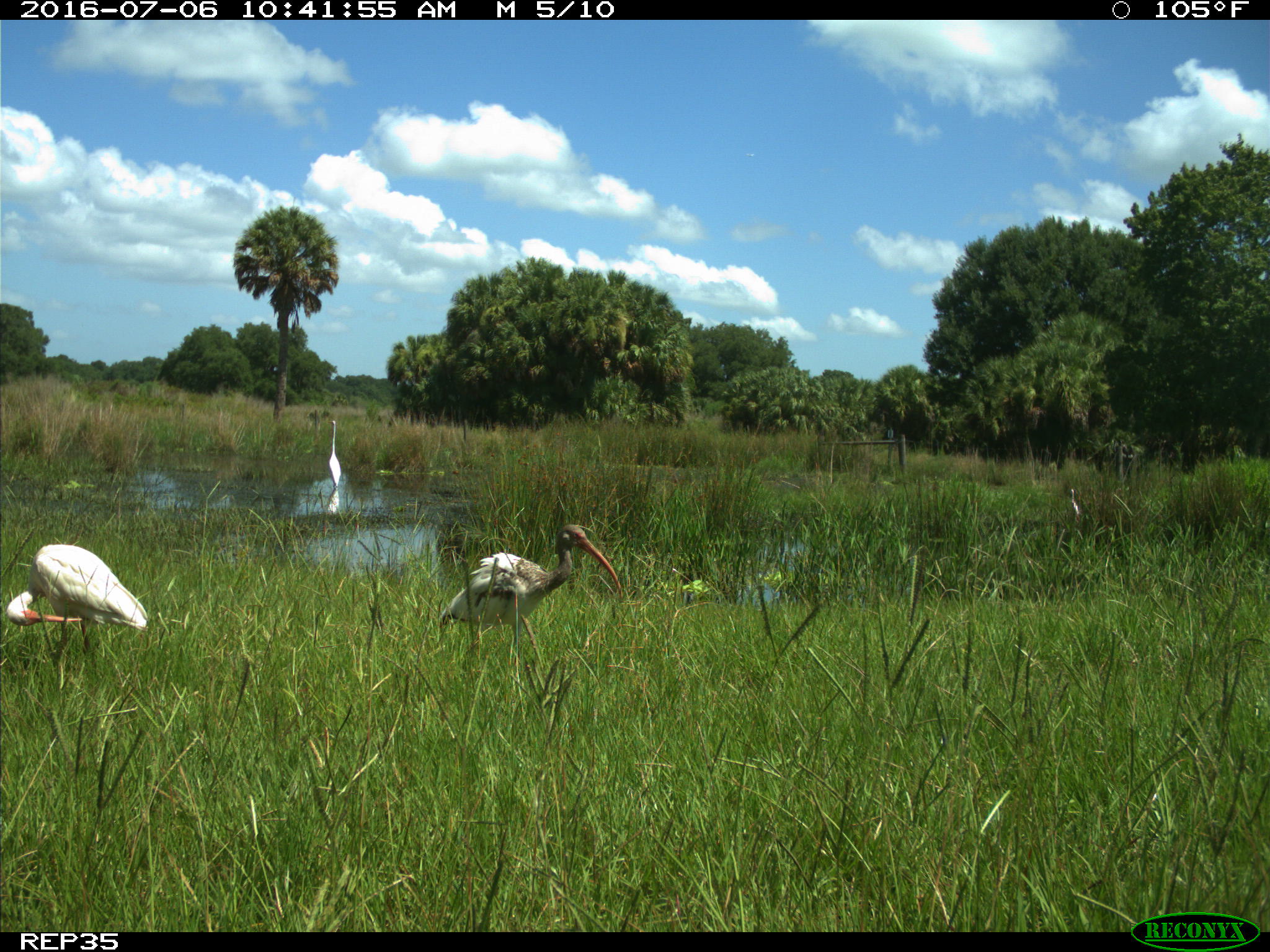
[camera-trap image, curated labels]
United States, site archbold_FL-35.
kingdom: Animalia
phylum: Chordata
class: Aves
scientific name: Aves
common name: birds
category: unidentified bird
Unidentified bird (birds) (Aves).